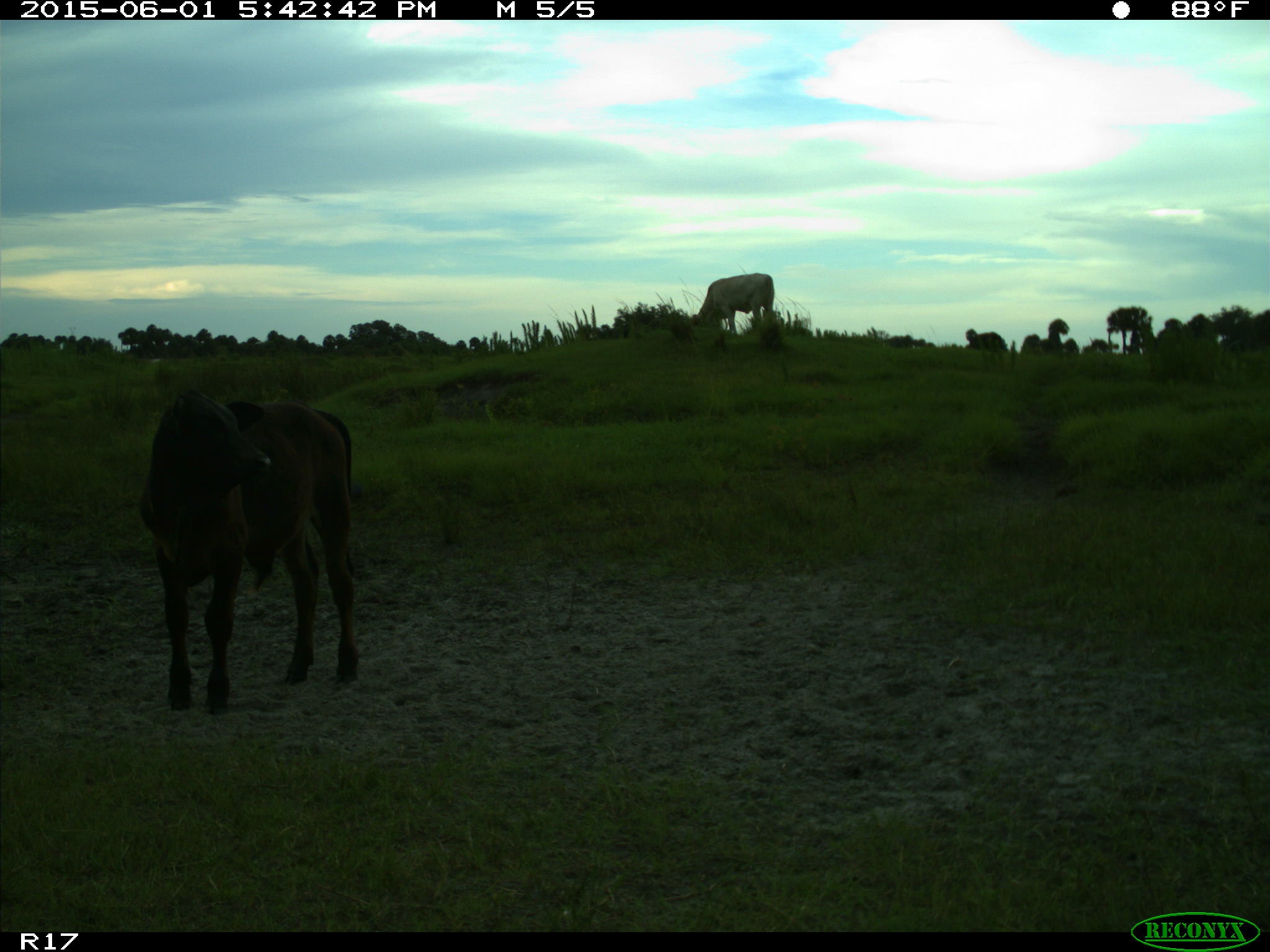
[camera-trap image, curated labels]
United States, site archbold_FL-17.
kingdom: Animalia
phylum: Chordata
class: Mammalia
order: Artiodactyla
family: Bovidae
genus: Bos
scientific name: Bos taurus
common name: domestic cow